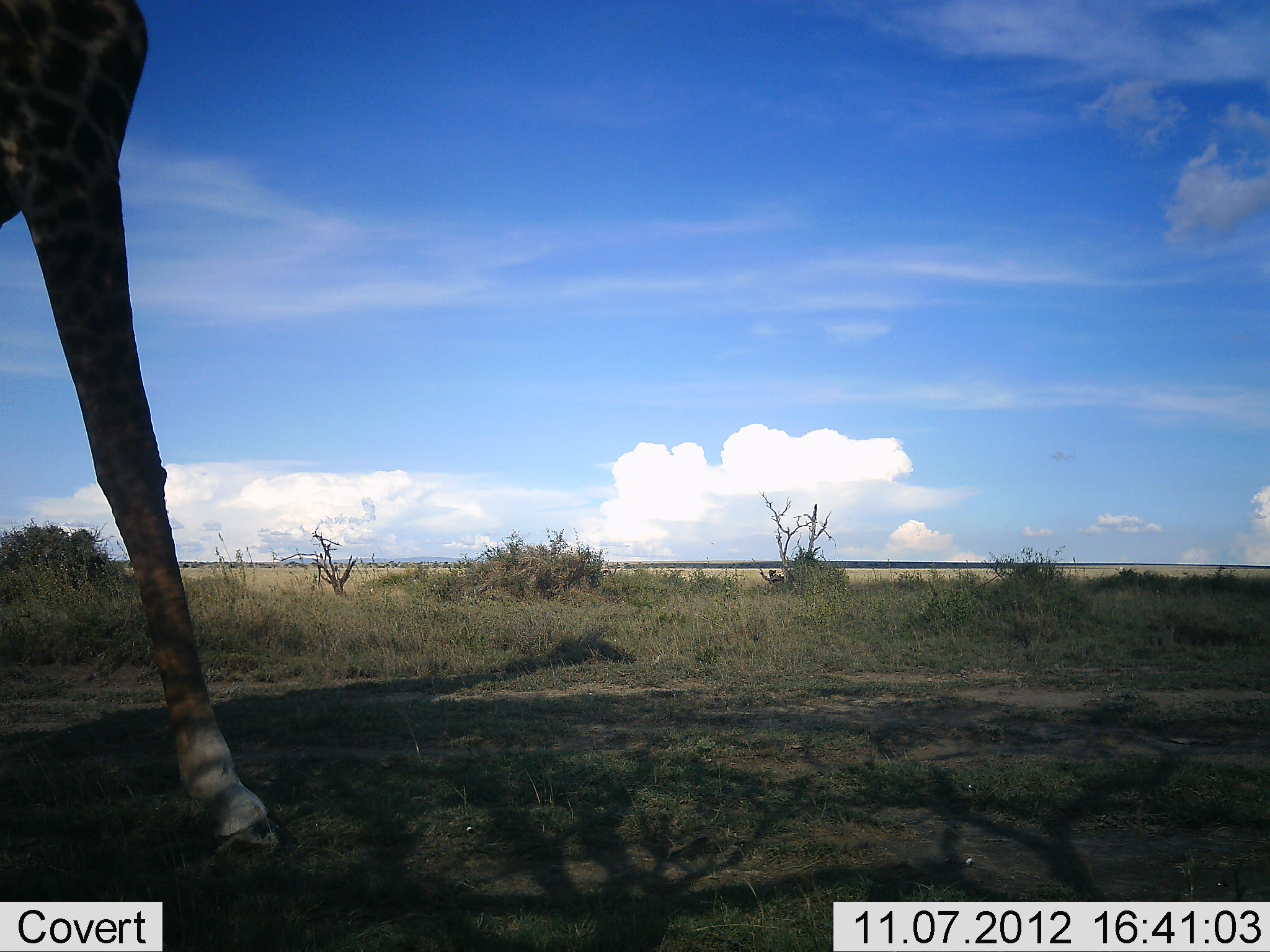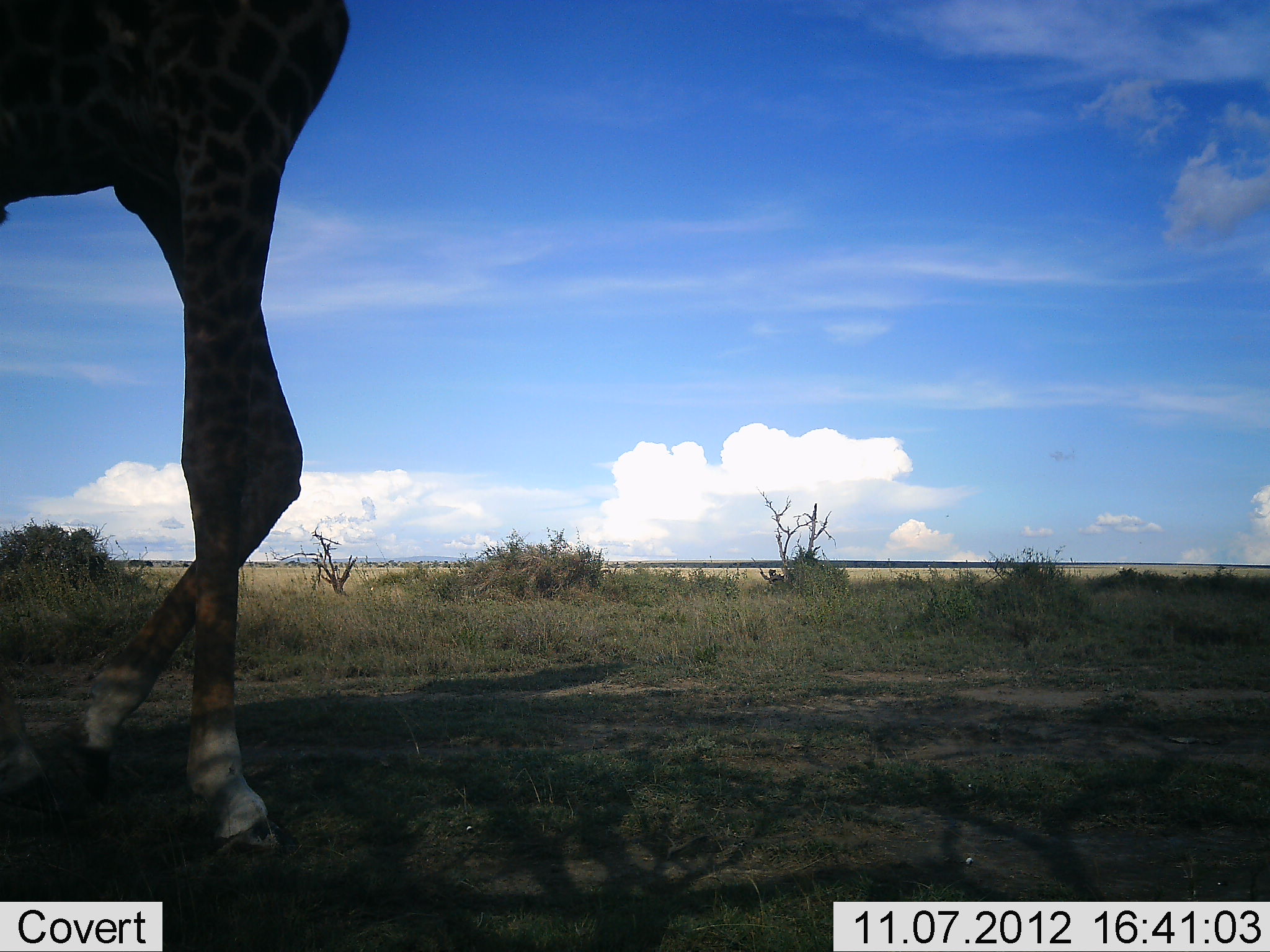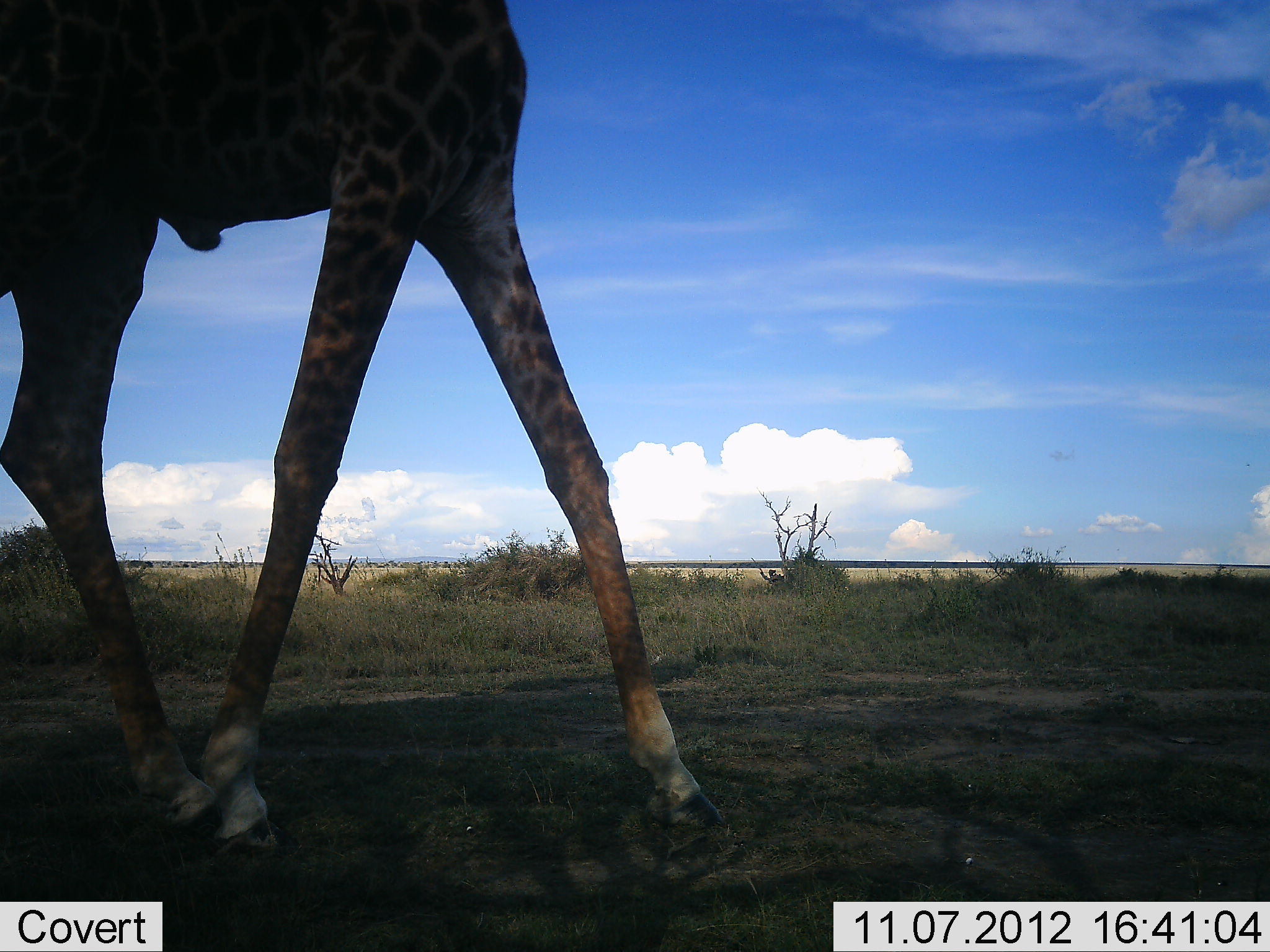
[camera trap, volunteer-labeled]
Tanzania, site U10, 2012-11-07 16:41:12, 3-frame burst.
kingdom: Animalia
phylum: Chordata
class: Mammalia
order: Artiodactyla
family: Giraffidae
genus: Giraffa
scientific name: Giraffa camelopardalis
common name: giraffe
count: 1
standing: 0%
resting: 0%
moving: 100%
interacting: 0%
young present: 0%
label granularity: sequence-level